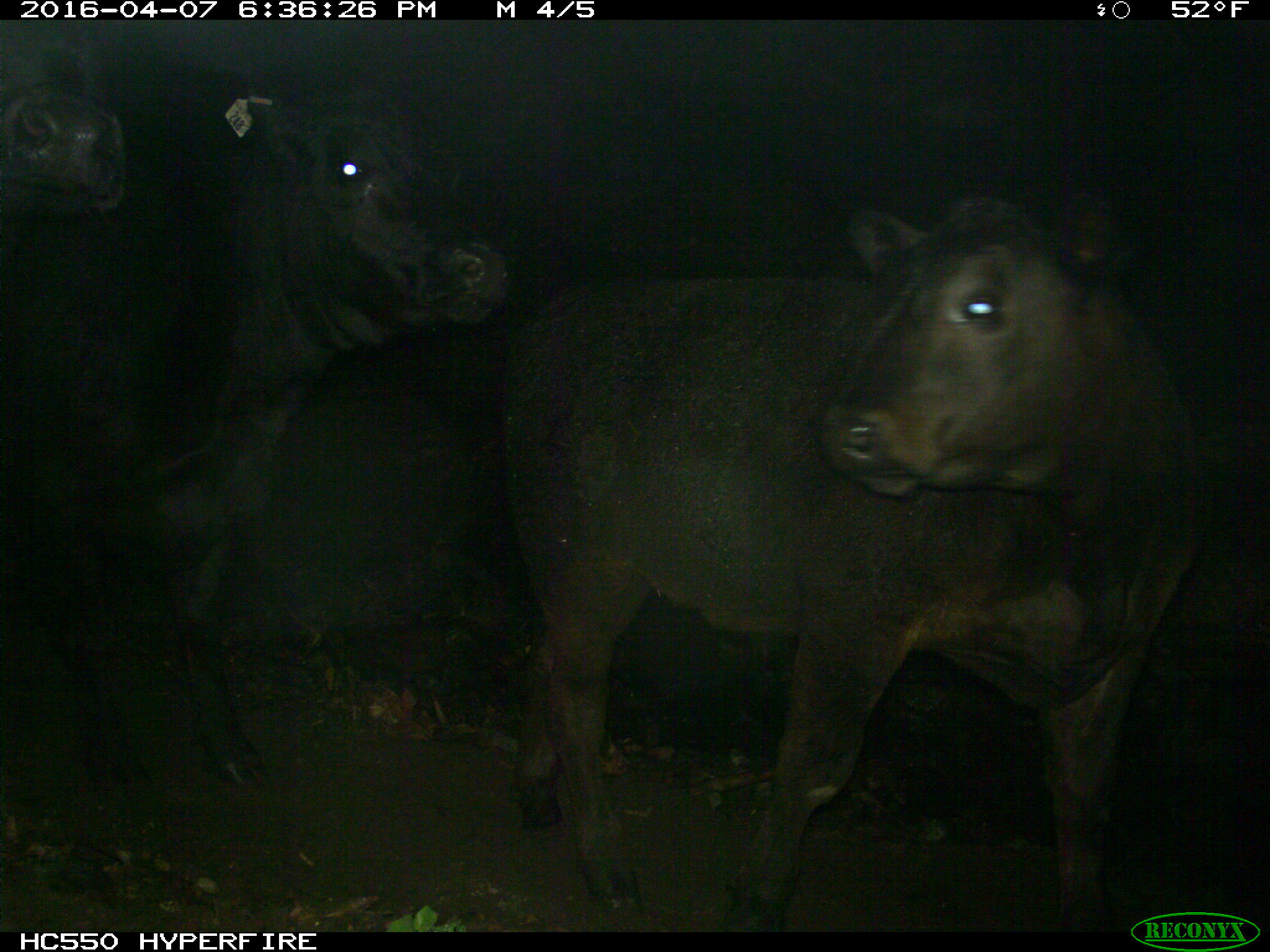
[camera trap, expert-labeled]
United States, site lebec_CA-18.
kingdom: Animalia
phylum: Chordata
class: Mammalia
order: Artiodactyla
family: Bovidae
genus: Bos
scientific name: Bos taurus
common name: domestic cow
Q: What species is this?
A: Bos taurus (domestic cow).